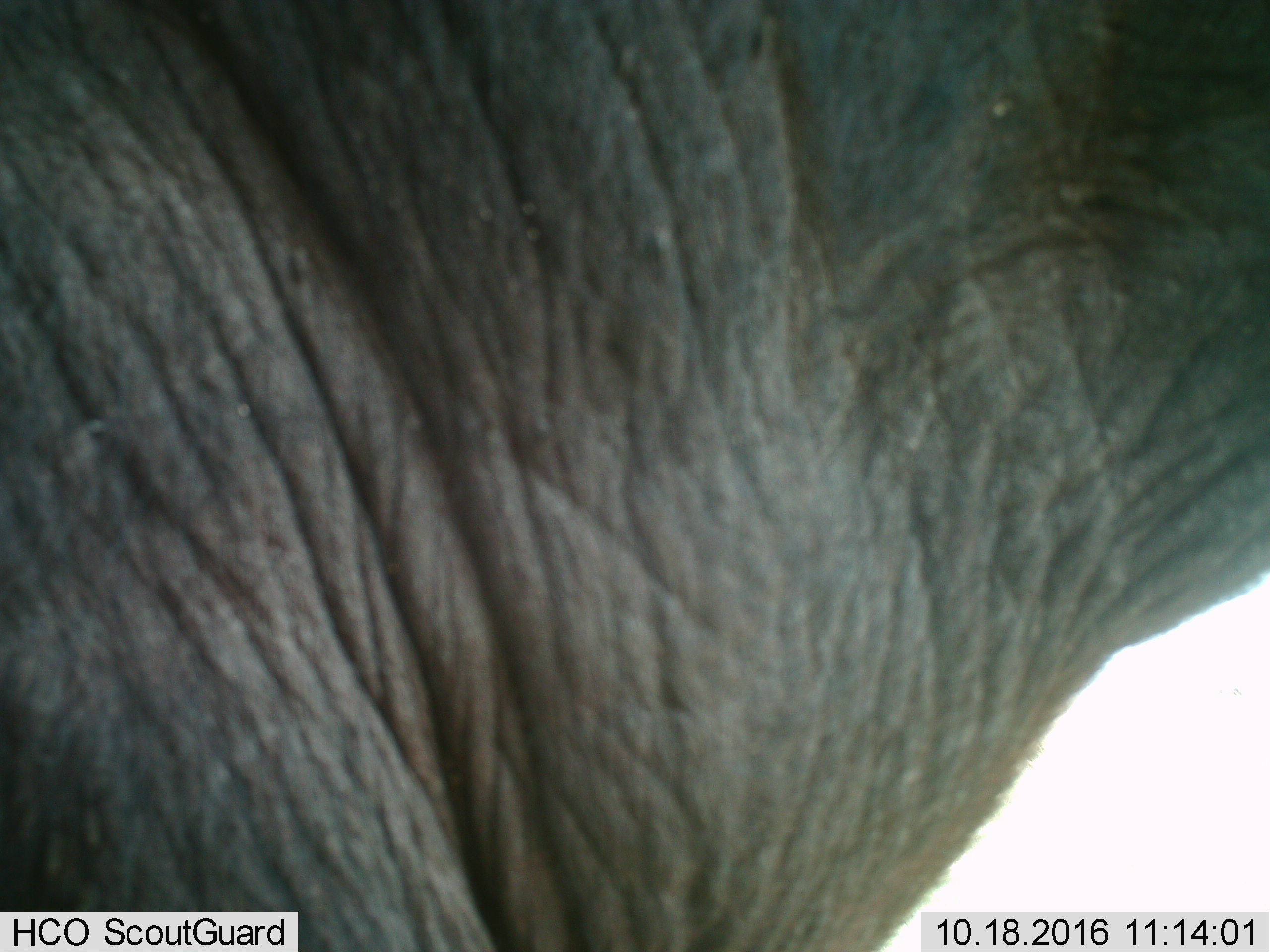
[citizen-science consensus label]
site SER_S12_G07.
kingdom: Animalia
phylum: Chordata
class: Mammalia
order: Proboscidea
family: Elephantidae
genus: Loxodonta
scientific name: Loxodonta africana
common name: african bush elephant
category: elephant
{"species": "elephant (african bush elephant) (Loxodonta africana)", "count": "1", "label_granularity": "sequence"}